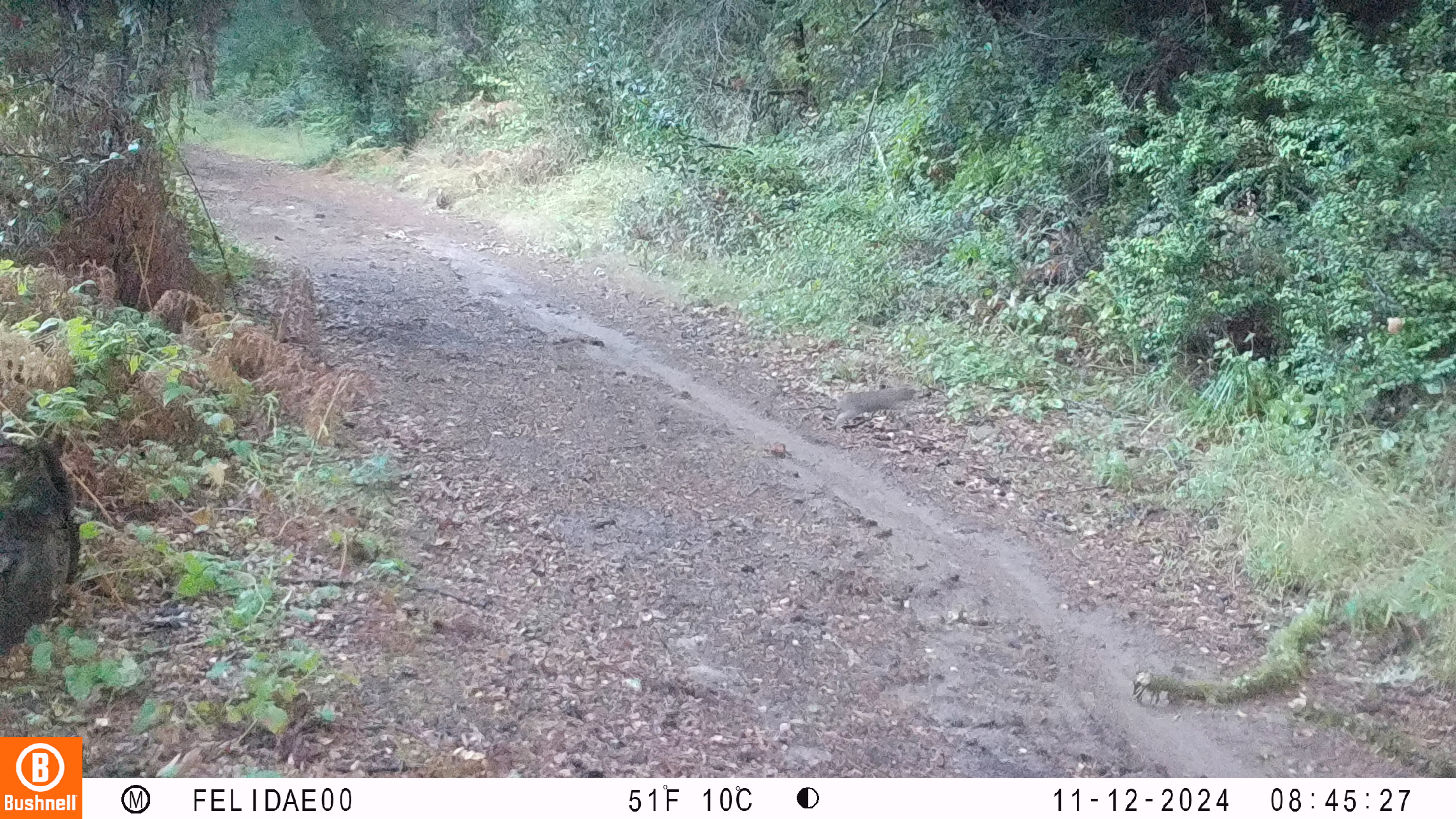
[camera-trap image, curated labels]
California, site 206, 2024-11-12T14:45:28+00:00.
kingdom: Animalia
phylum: Chordata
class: Mammalia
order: Lagomorpha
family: Leporidae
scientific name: Leporidae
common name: rabbit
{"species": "rabbit (Leporidae)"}